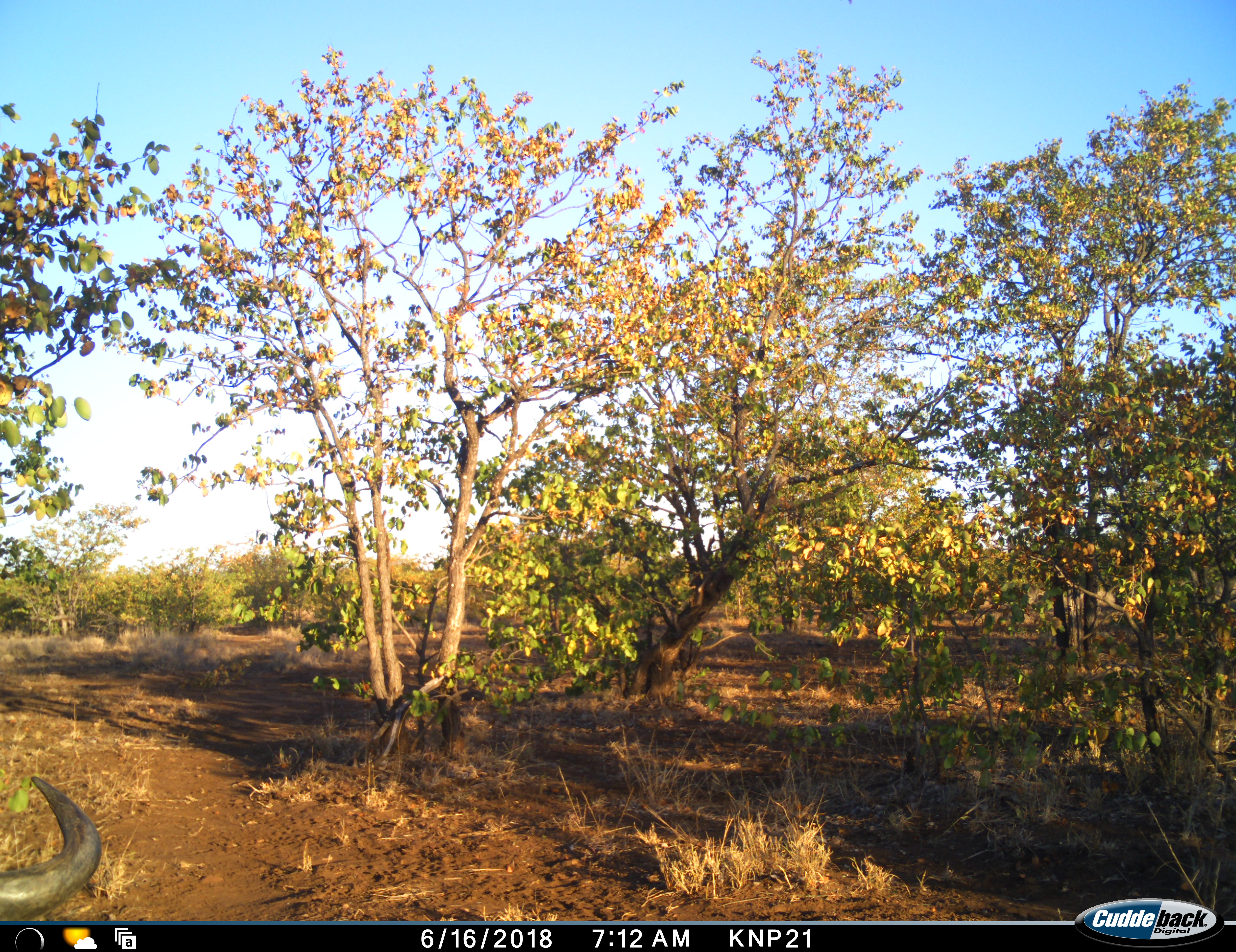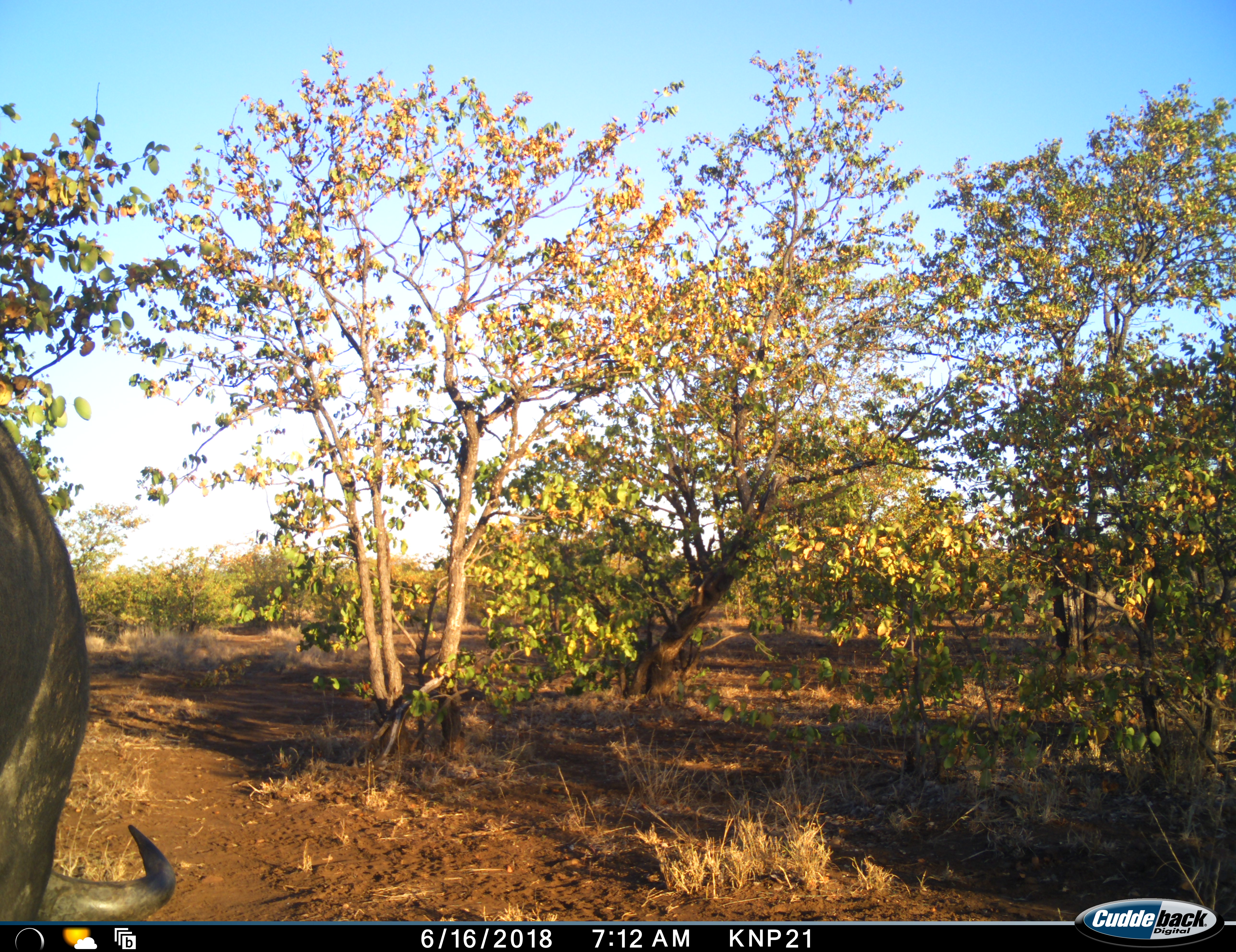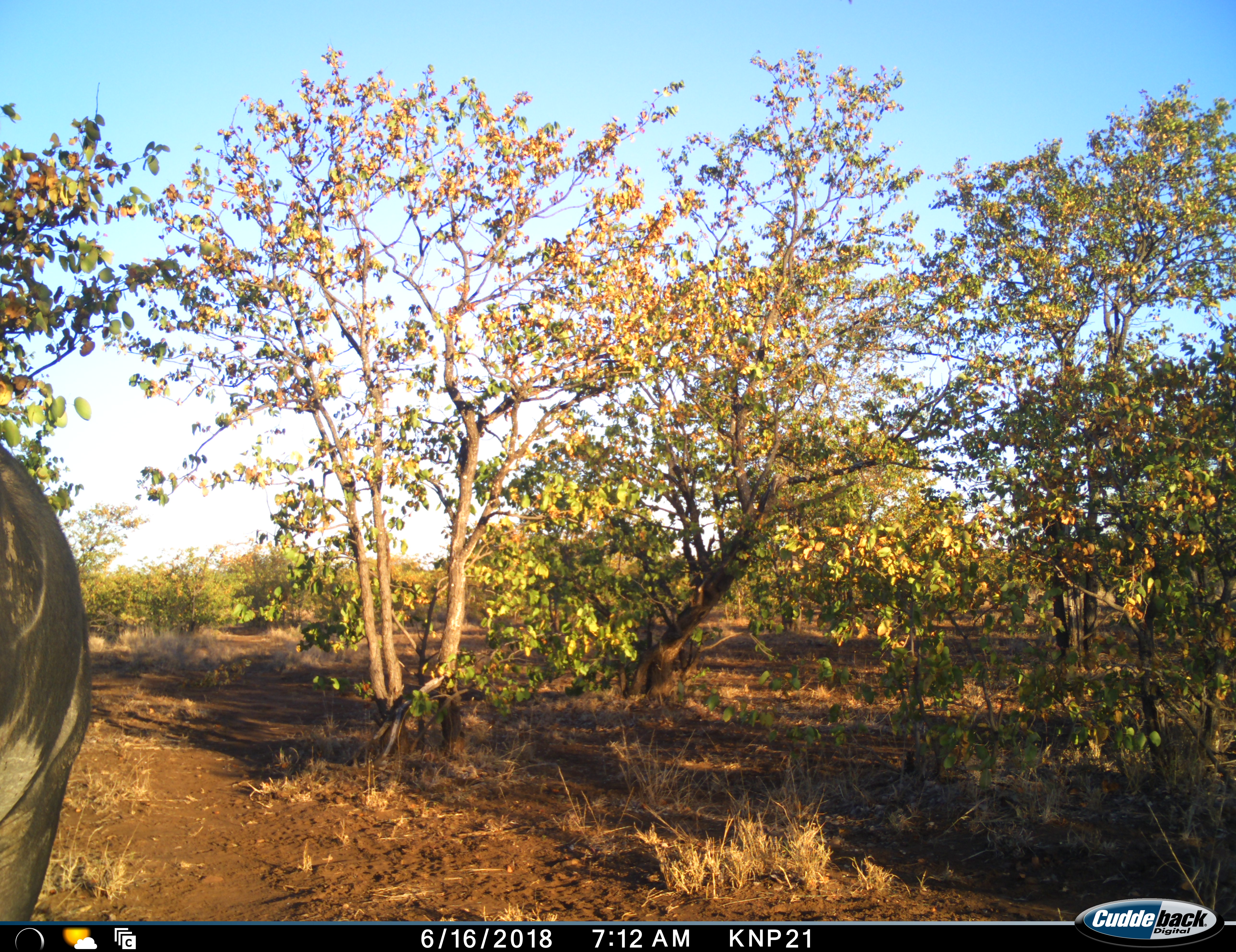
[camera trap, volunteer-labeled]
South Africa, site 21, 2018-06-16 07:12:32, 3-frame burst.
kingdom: Animalia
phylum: Chordata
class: Mammalia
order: Artiodactyla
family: Bovidae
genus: Syncerus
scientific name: Syncerus caffer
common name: cape buffalo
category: buffalo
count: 1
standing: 43%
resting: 0%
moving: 29%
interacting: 0%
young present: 0%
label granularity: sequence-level